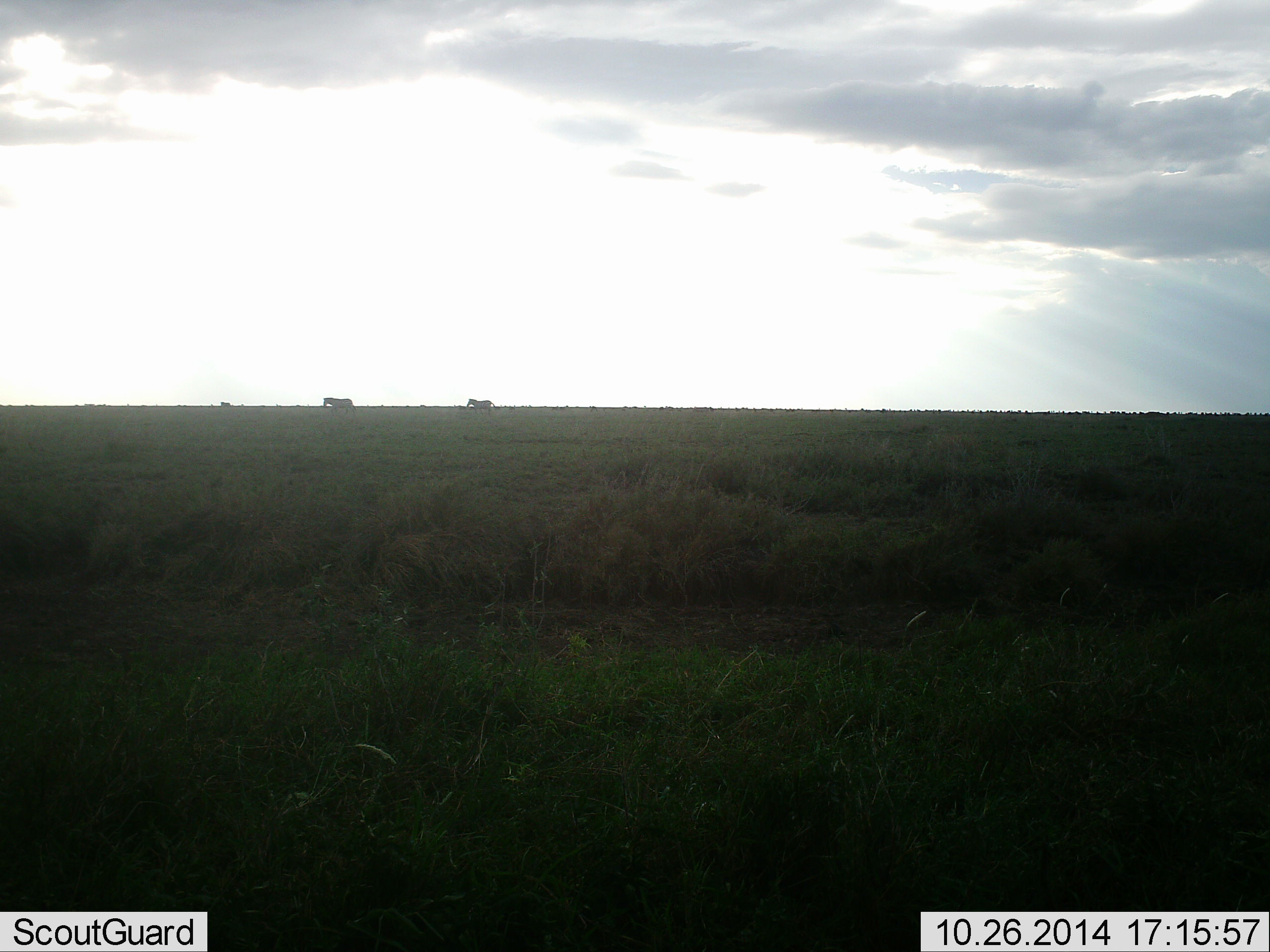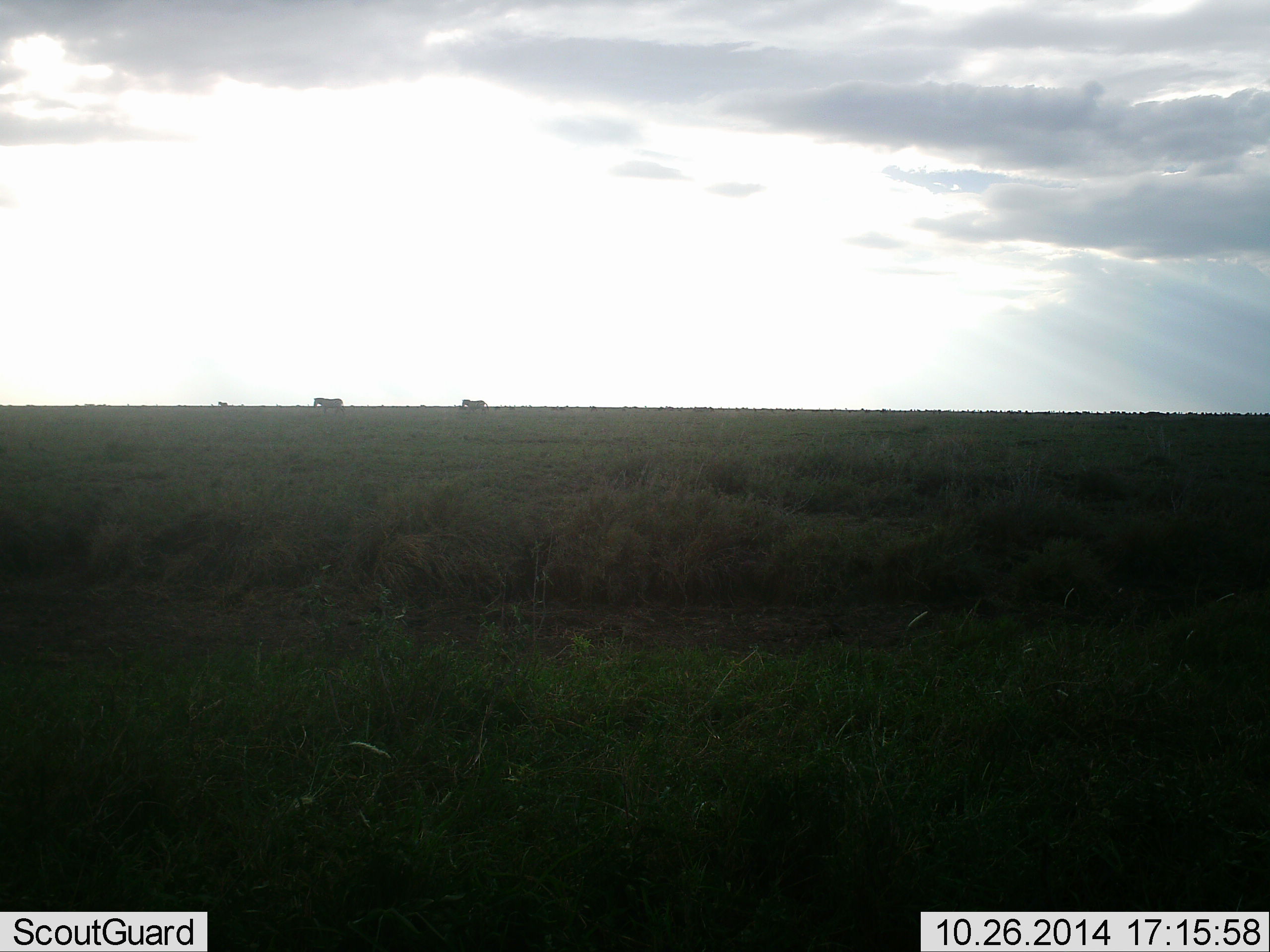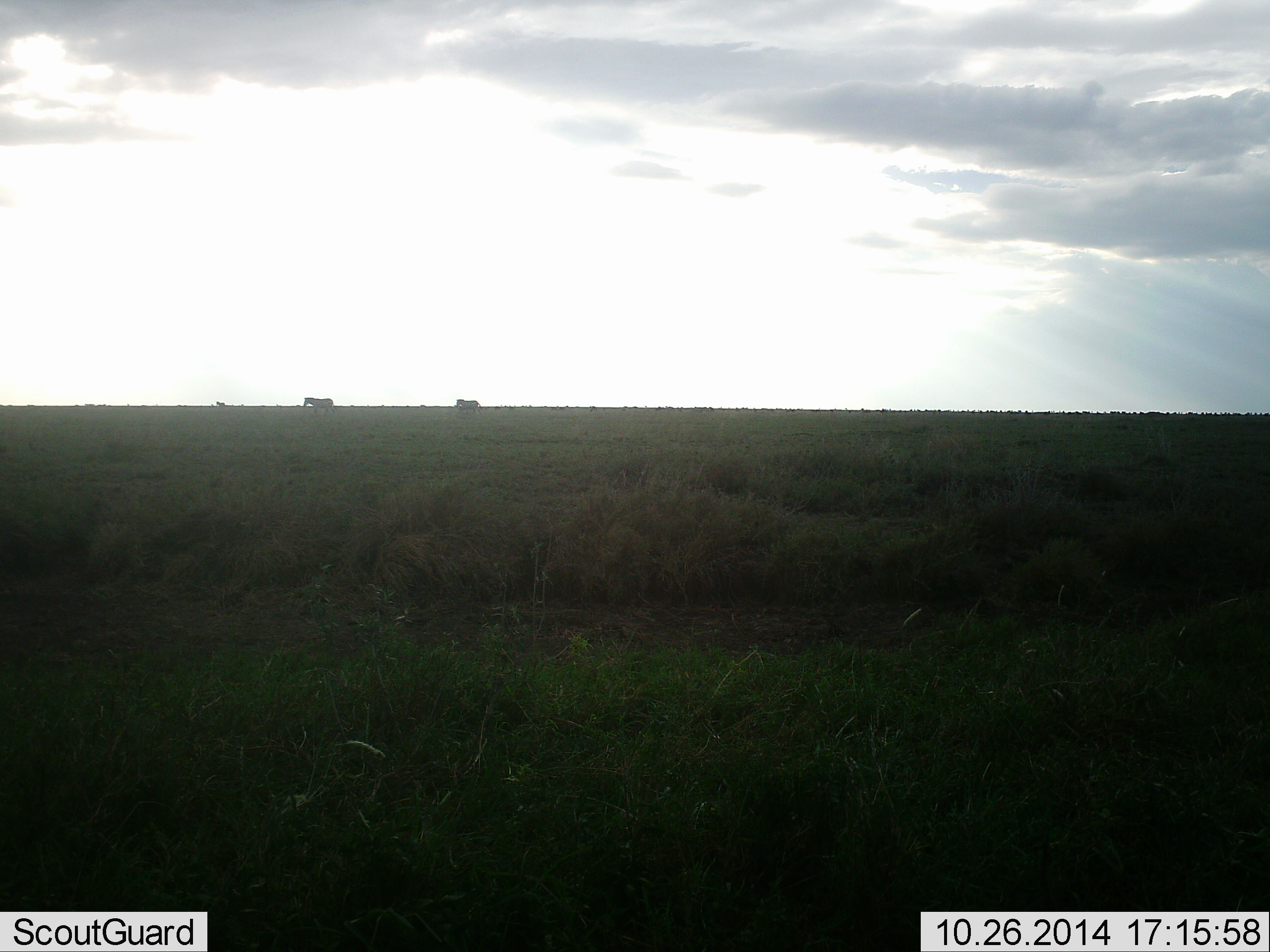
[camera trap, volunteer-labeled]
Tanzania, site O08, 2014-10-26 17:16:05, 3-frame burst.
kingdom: Animalia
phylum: Chordata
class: Mammalia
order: Perissodactyla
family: Equidae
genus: Equus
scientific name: Equus quagga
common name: plains zebra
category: zebra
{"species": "zebra (plains zebra) (Equus quagga)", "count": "3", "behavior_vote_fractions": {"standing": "10%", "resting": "0%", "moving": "90%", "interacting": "0%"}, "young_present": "0%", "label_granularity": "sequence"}